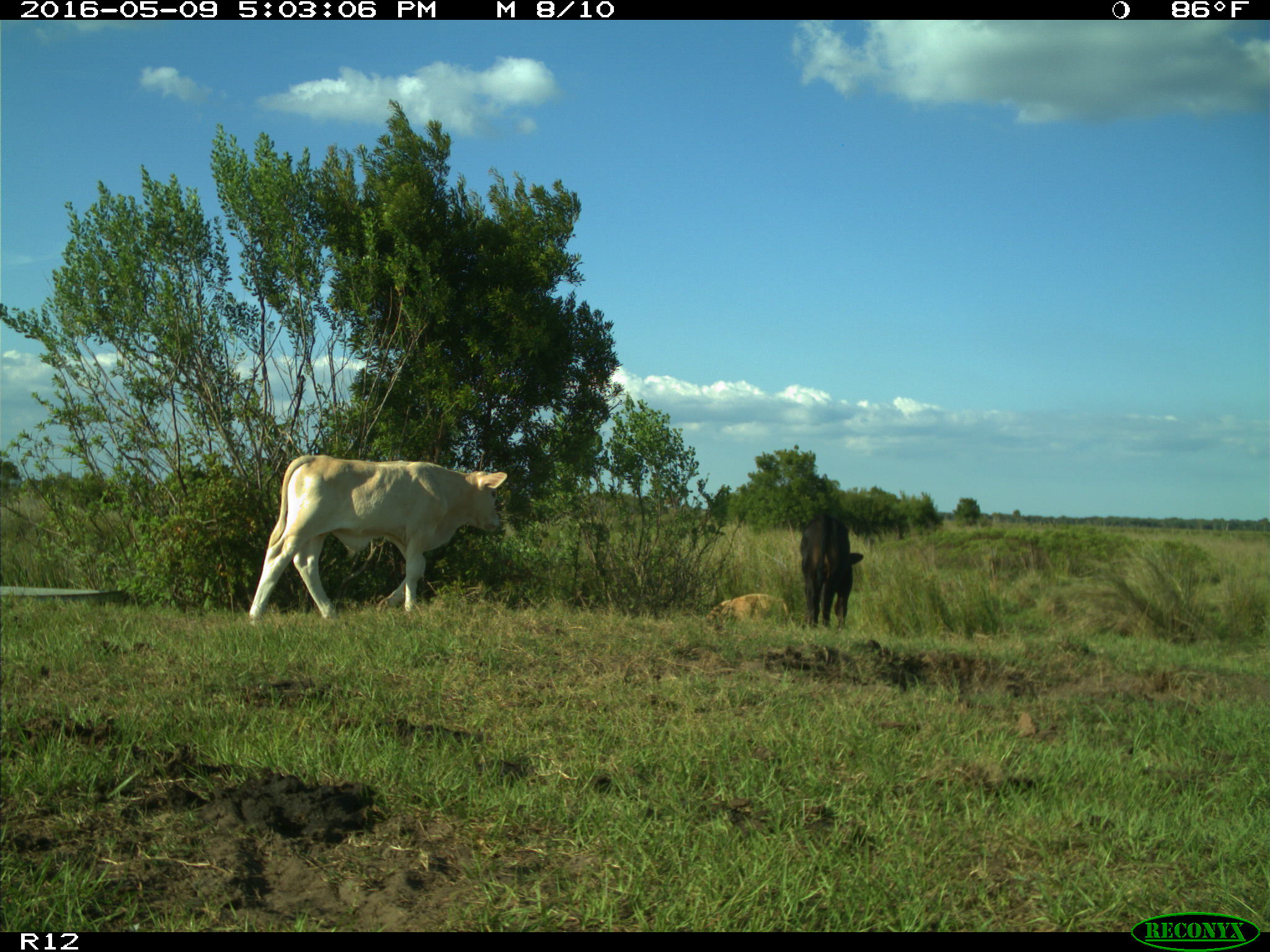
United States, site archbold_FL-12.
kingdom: Animalia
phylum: Chordata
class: Mammalia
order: Artiodactyla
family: Bovidae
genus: Bos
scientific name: Bos taurus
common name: domestic cow